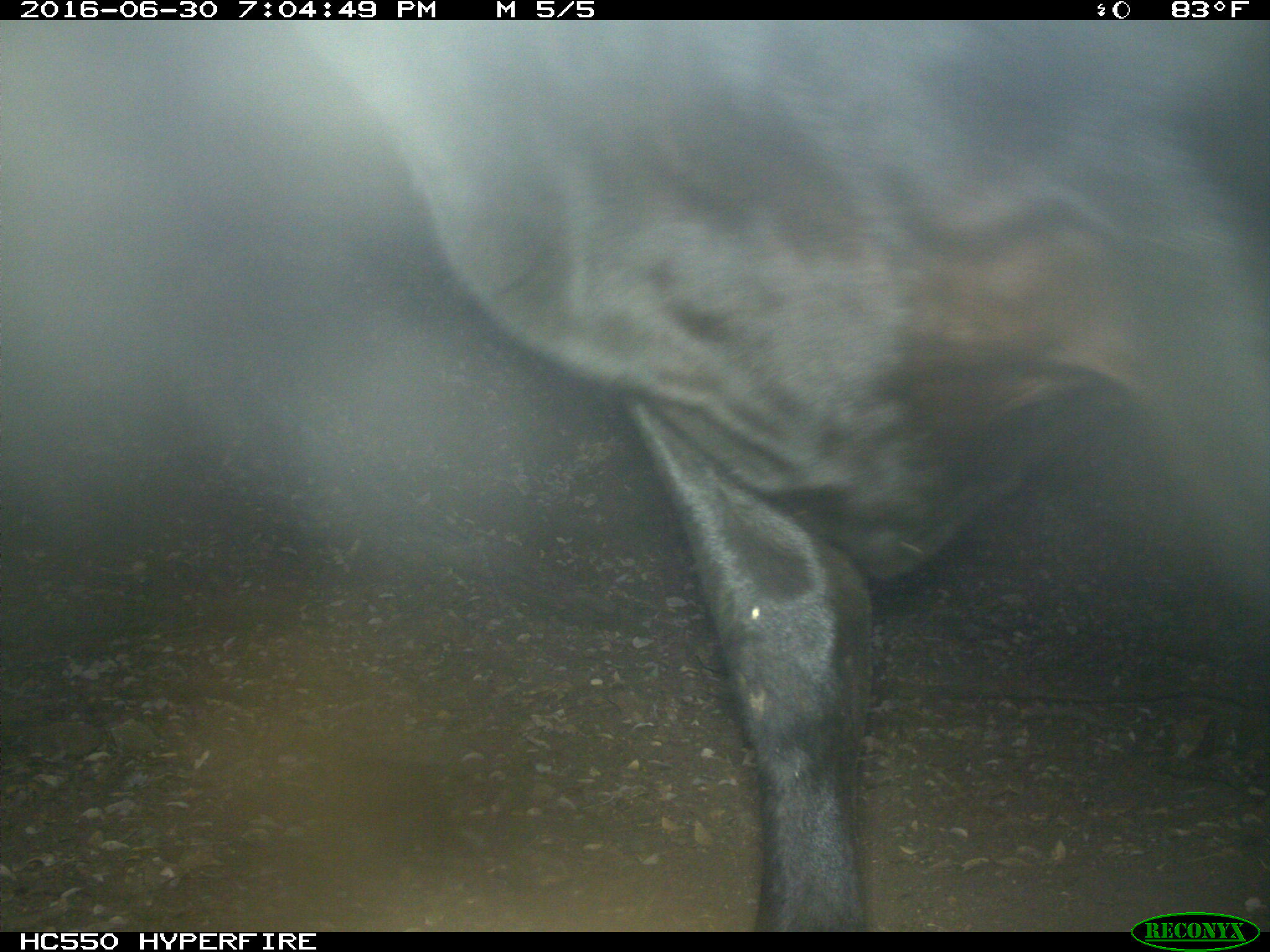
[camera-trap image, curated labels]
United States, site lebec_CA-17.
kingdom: Animalia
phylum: Chordata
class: Mammalia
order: Artiodactyla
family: Bovidae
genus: Bos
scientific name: Bos taurus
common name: domestic cow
Bos taurus (domestic cow).